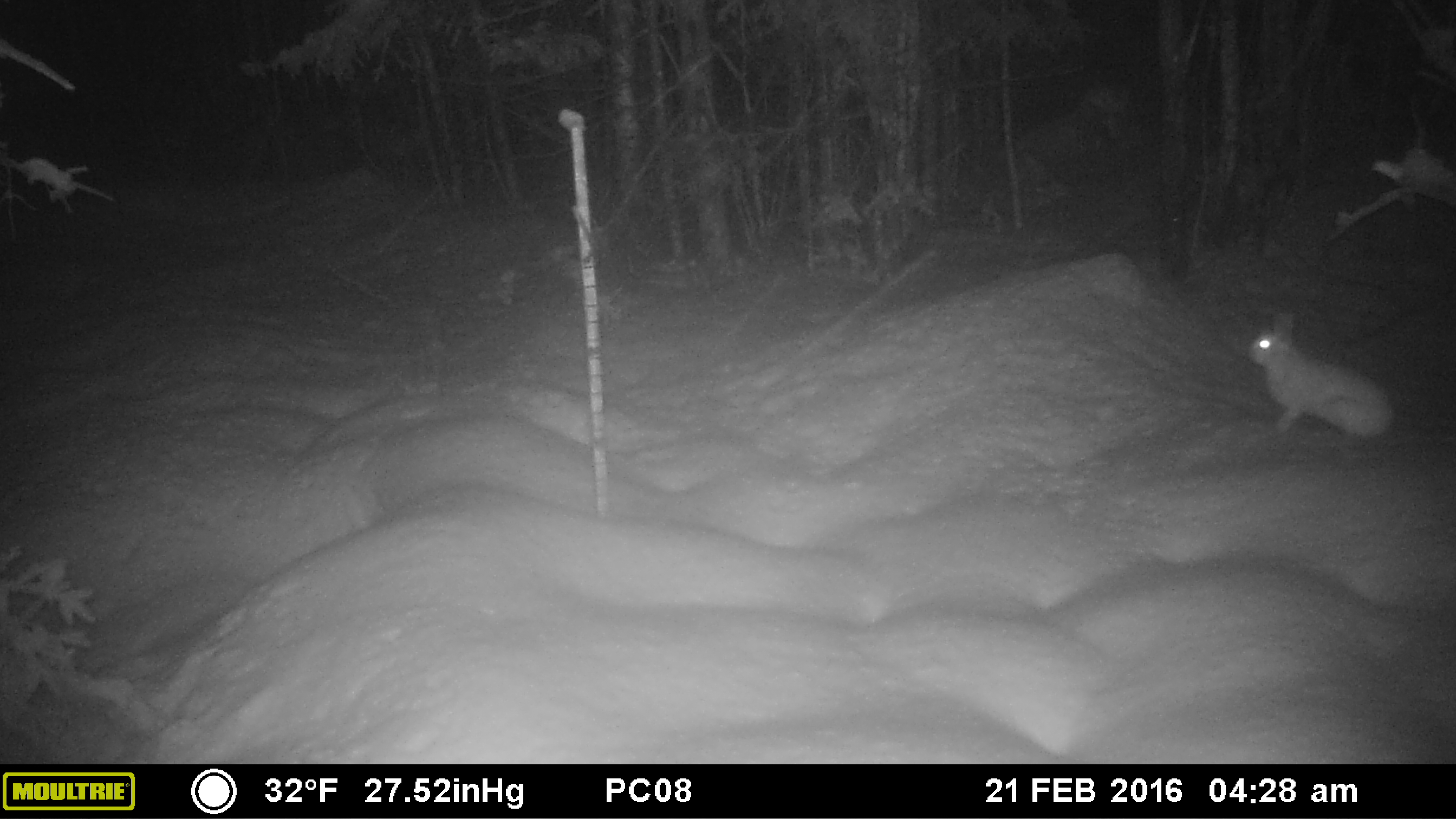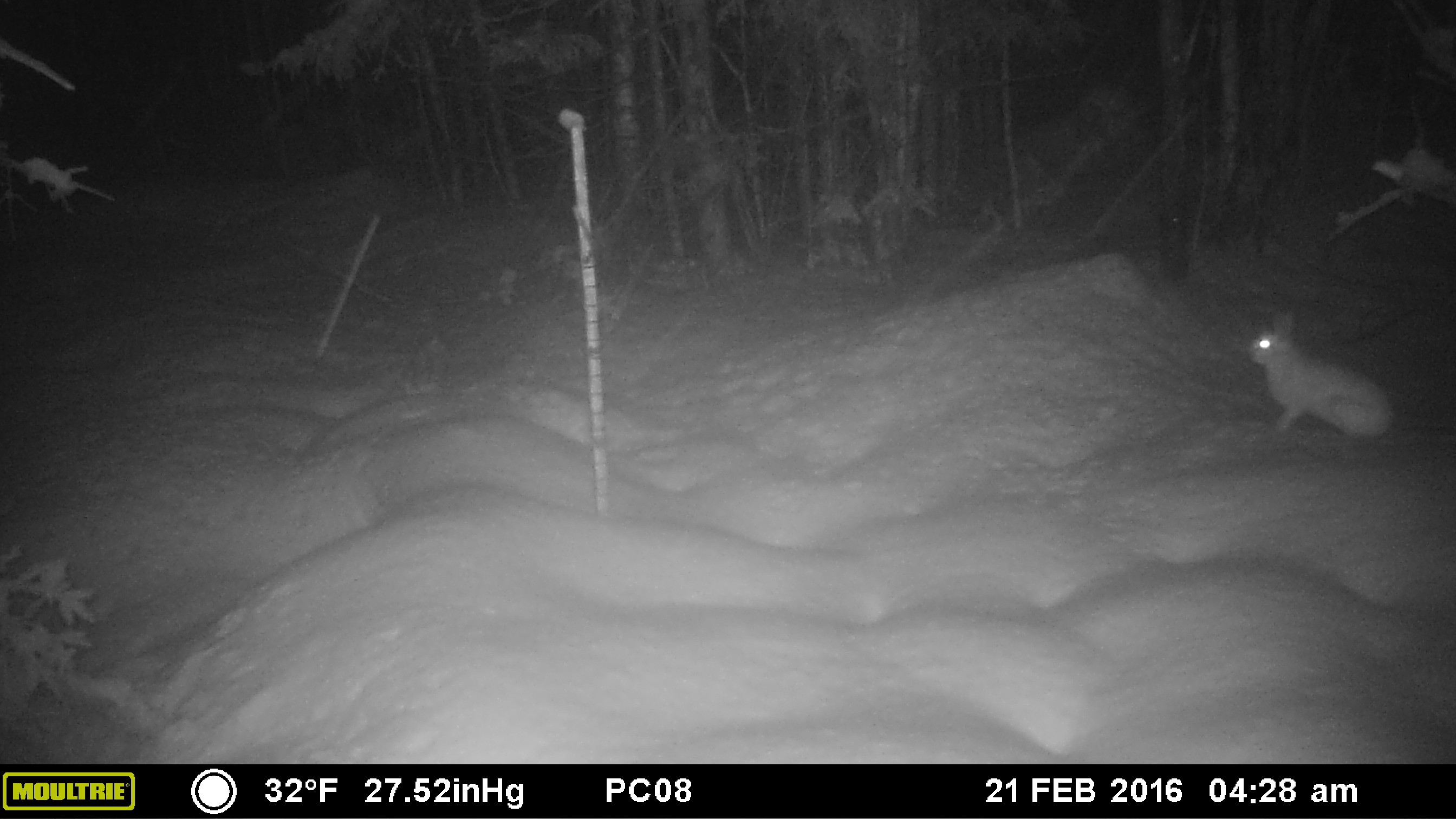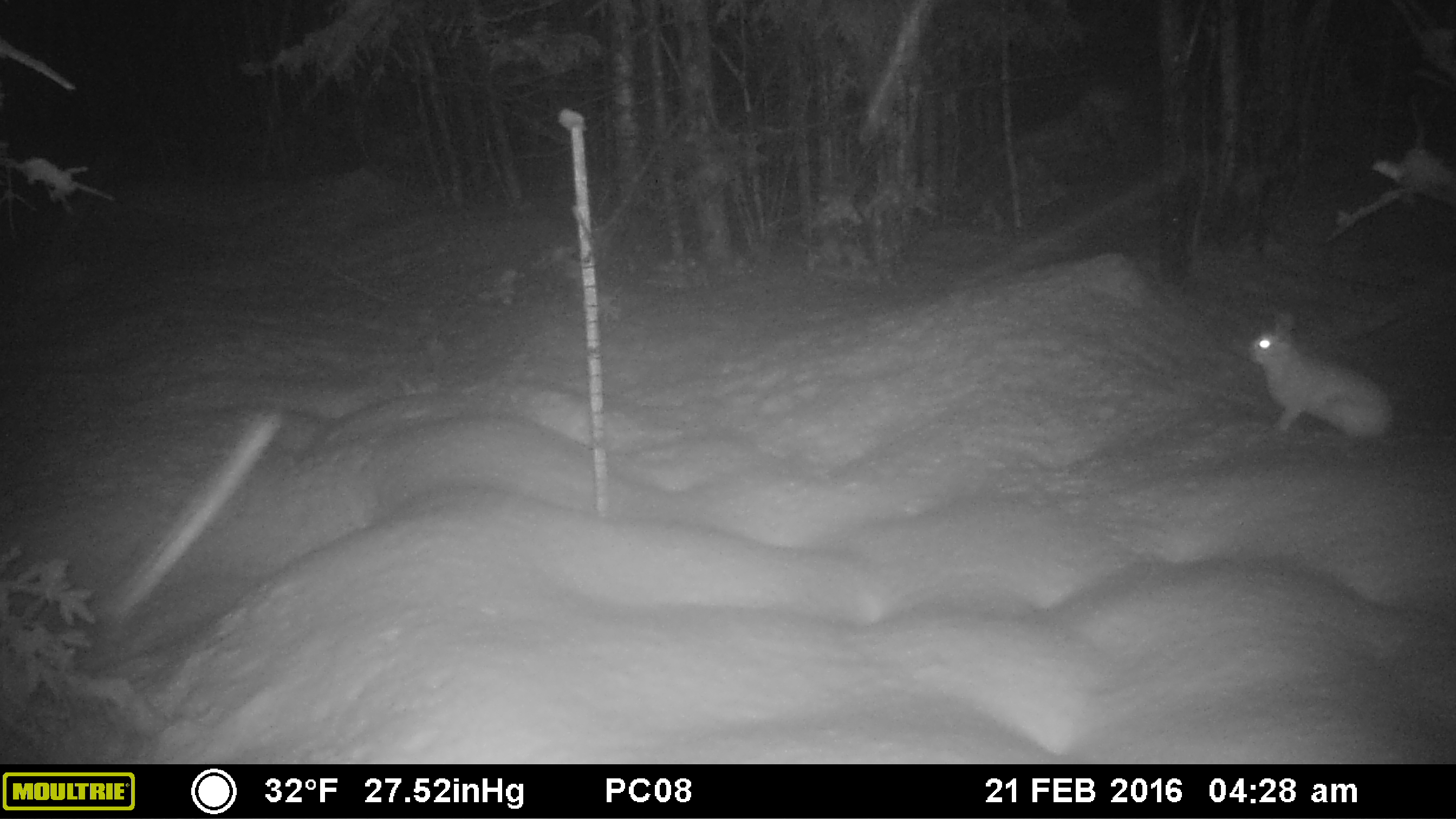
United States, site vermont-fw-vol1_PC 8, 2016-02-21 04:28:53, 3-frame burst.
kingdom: Animalia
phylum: Chordata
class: Mammalia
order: Lagomorpha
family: Leporidae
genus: Lepus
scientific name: Lepus americanus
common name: snowshoe hare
Snowshoe hare (Lepus americanus).